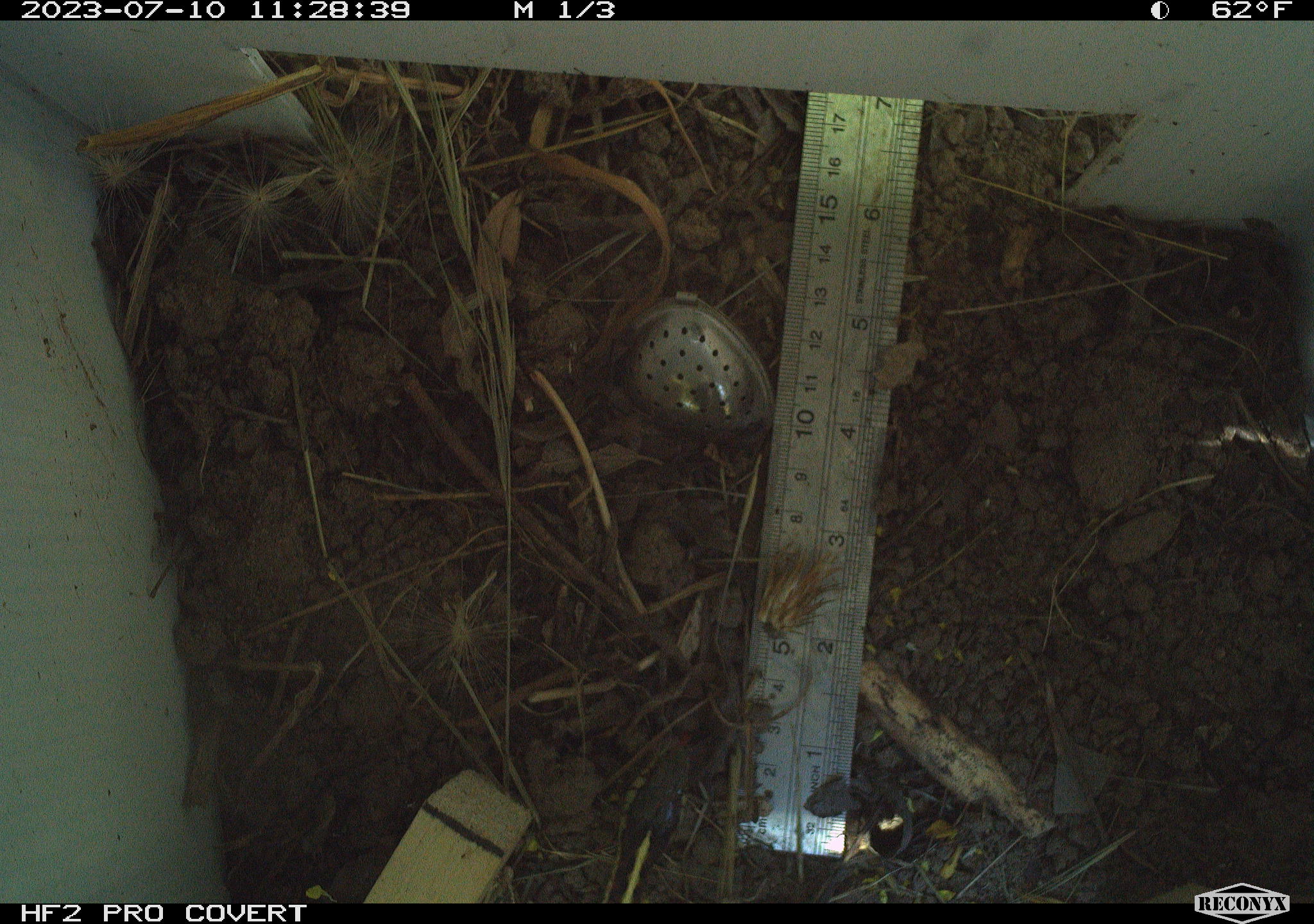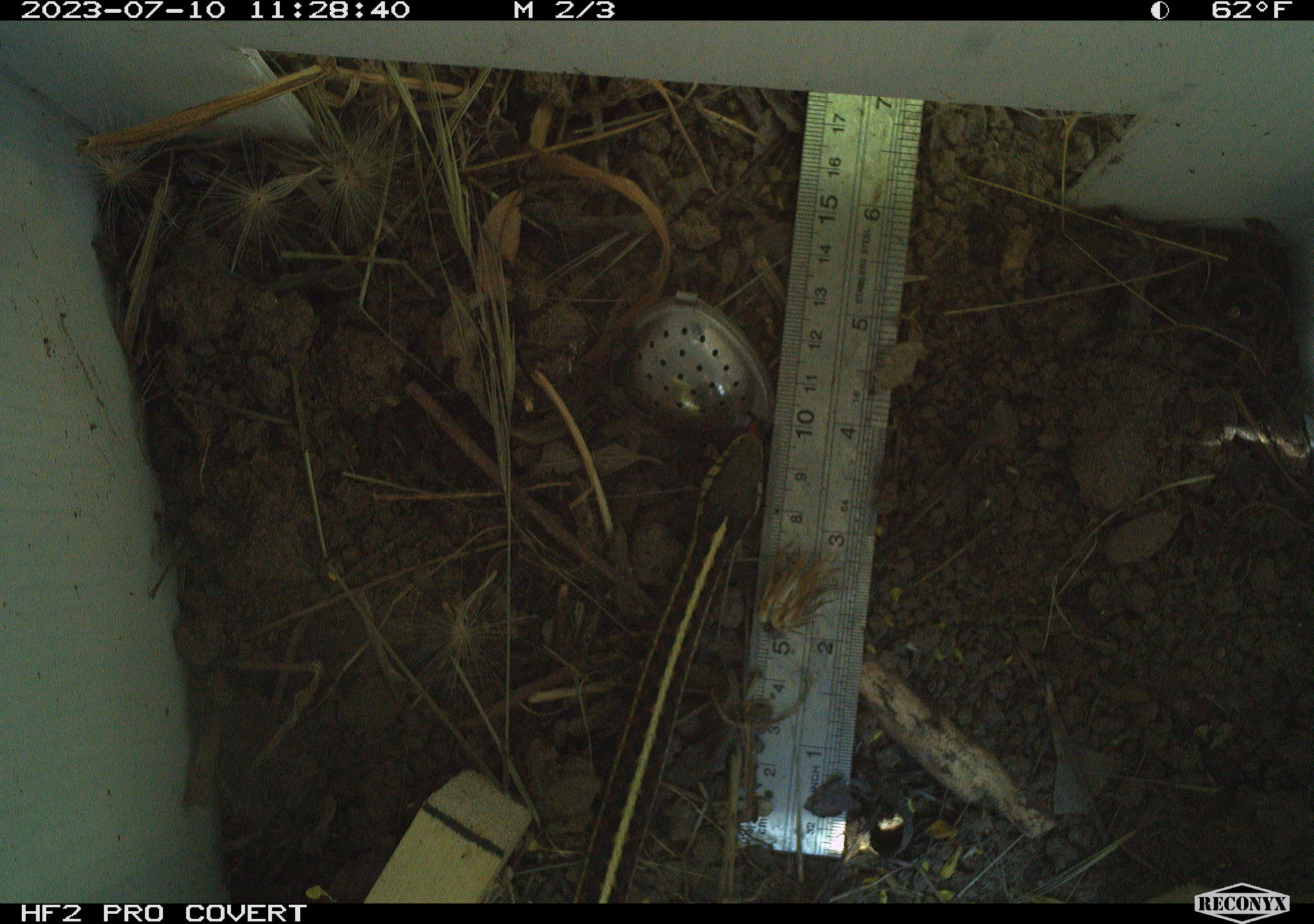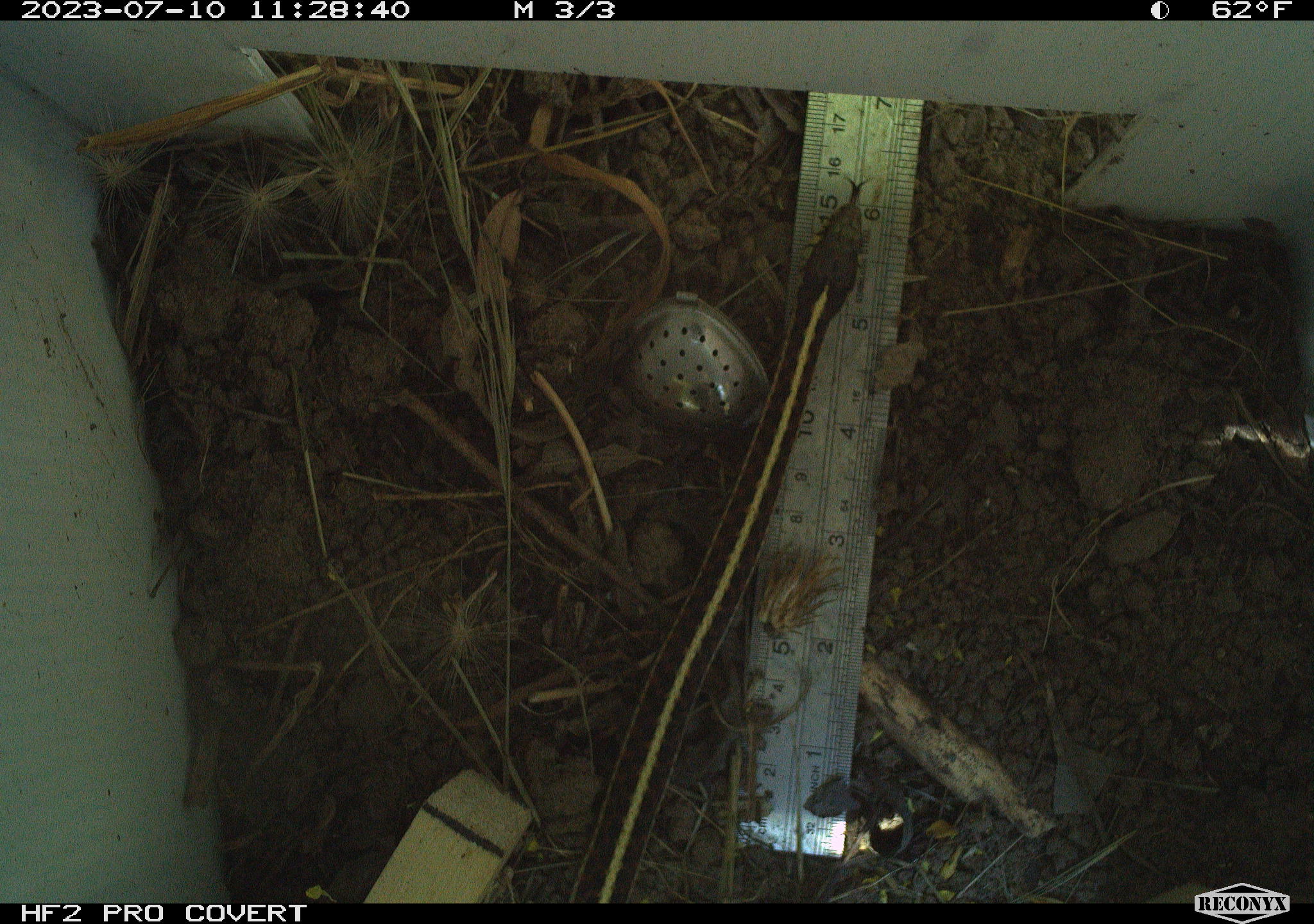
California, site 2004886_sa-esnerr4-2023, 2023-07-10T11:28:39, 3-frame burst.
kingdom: Animalia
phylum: Chordata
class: Reptilia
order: Squamata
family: Colubridae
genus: Thamnophis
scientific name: Thamnophis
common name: american gartersnakes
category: thamnophis species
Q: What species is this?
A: Thamnophis species (american gartersnakes) (Thamnophis).